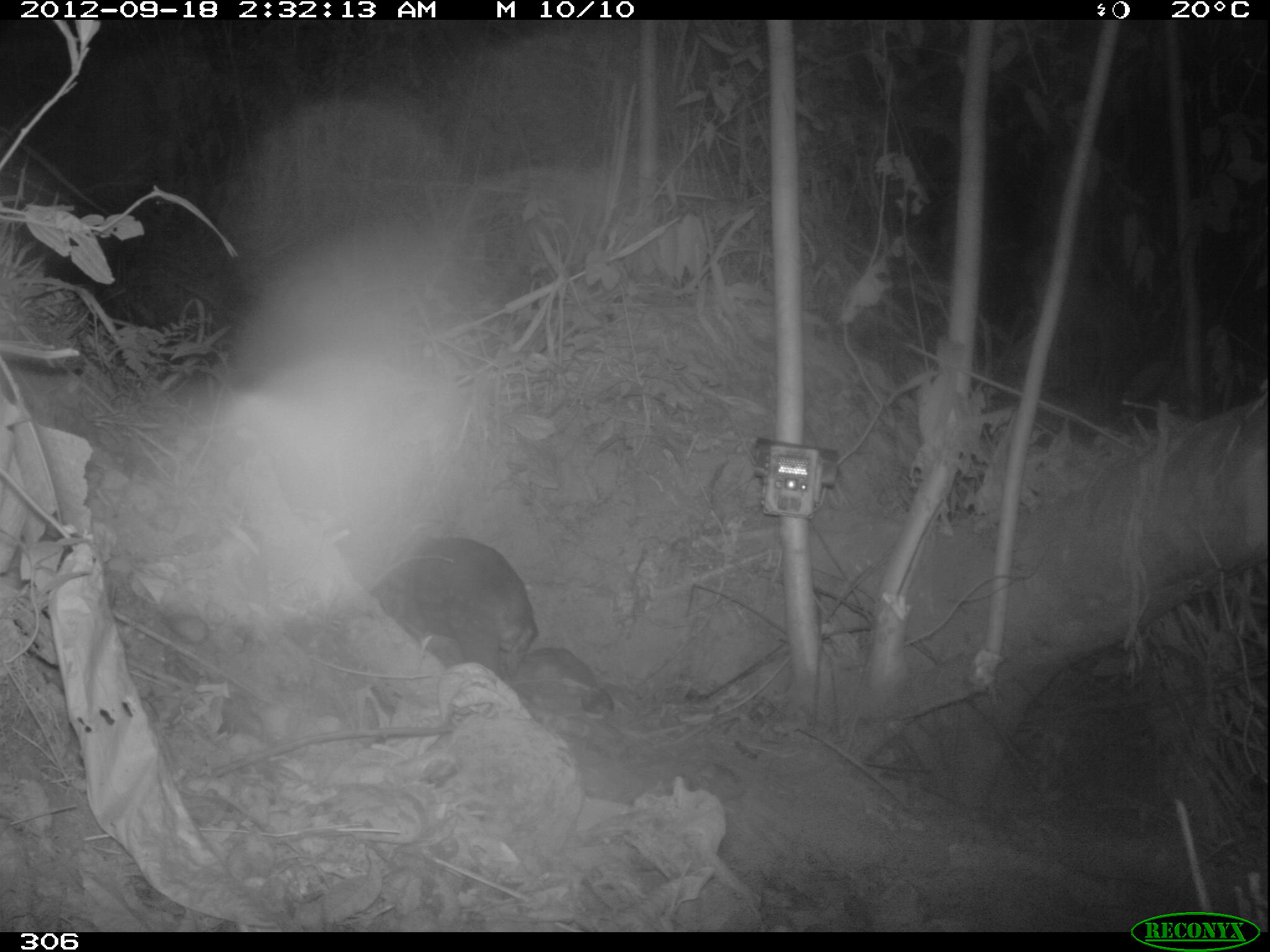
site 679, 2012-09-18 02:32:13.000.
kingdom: Animalia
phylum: Chordata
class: Mammalia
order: Rodentia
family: Cuniculidae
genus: Cuniculus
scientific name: Cuniculus paca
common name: spotted paca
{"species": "Cuniculus paca (spotted paca)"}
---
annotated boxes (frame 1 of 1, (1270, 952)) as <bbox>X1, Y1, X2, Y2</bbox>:
cuniculus paca: <bbox>372, 536, 538, 675</bbox>